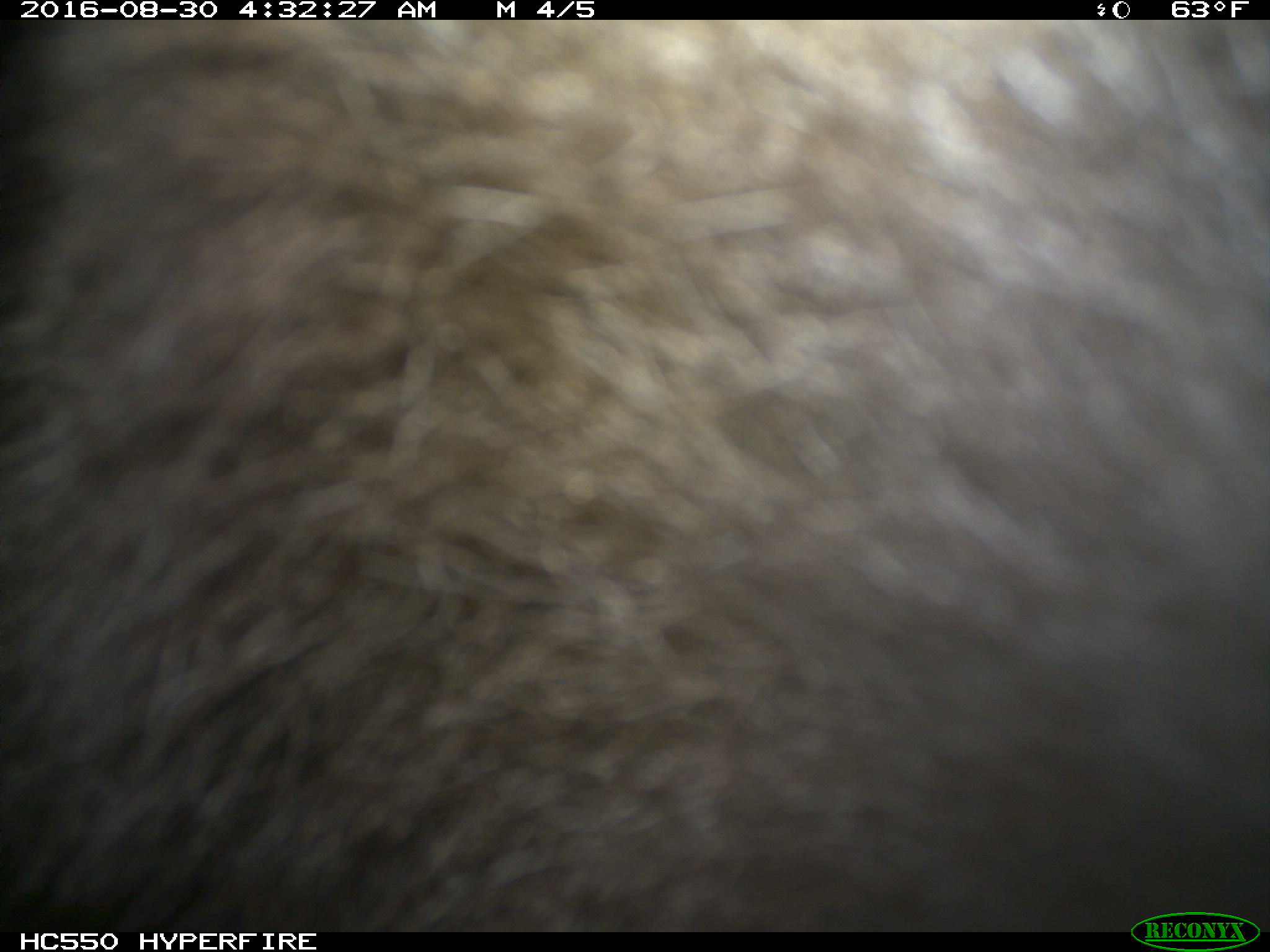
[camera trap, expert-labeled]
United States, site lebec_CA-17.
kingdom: Animalia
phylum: Chordata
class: Mammalia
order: Carnivora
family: Ursidae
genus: Ursus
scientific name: Ursus americanus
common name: american black bear